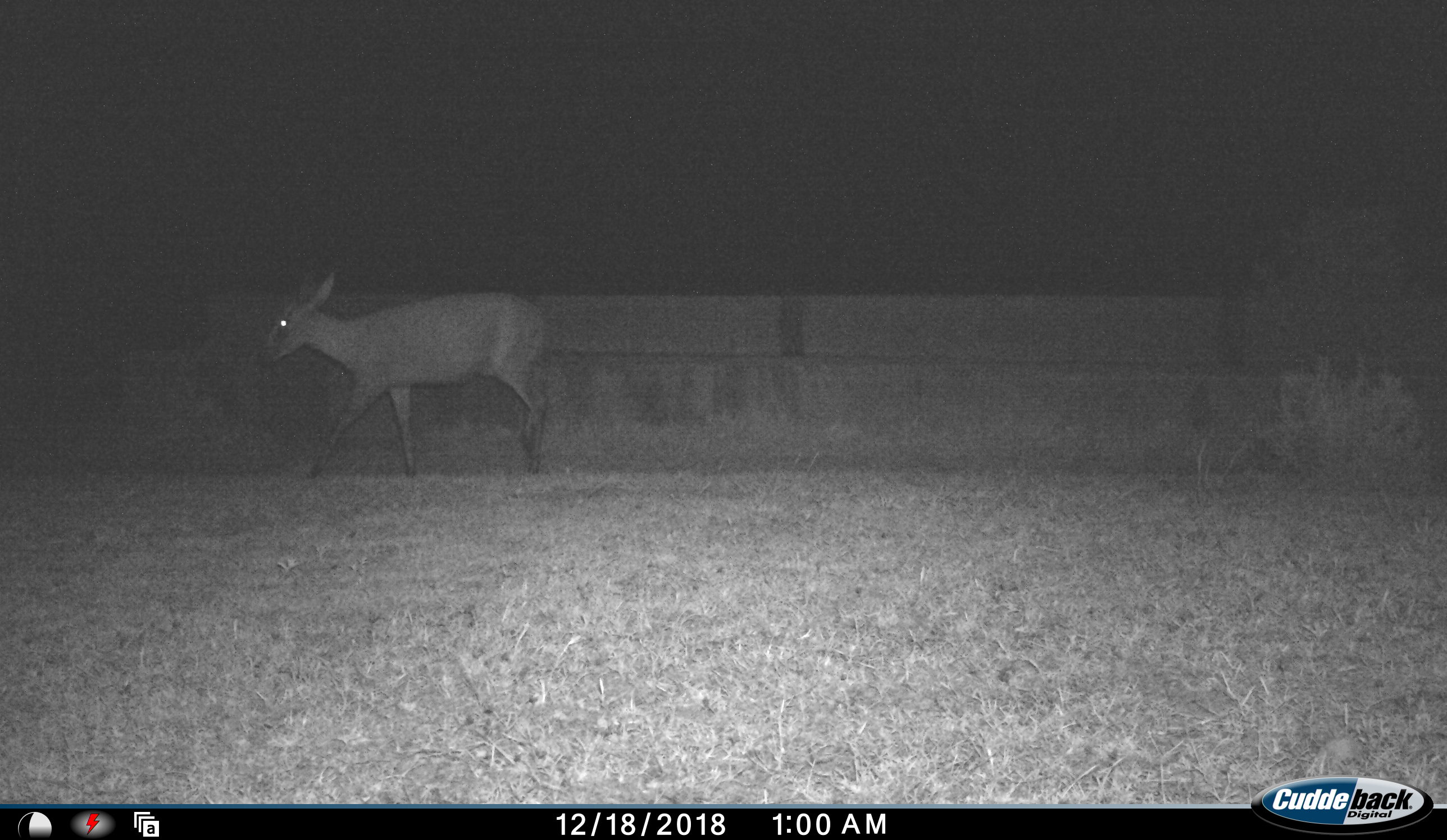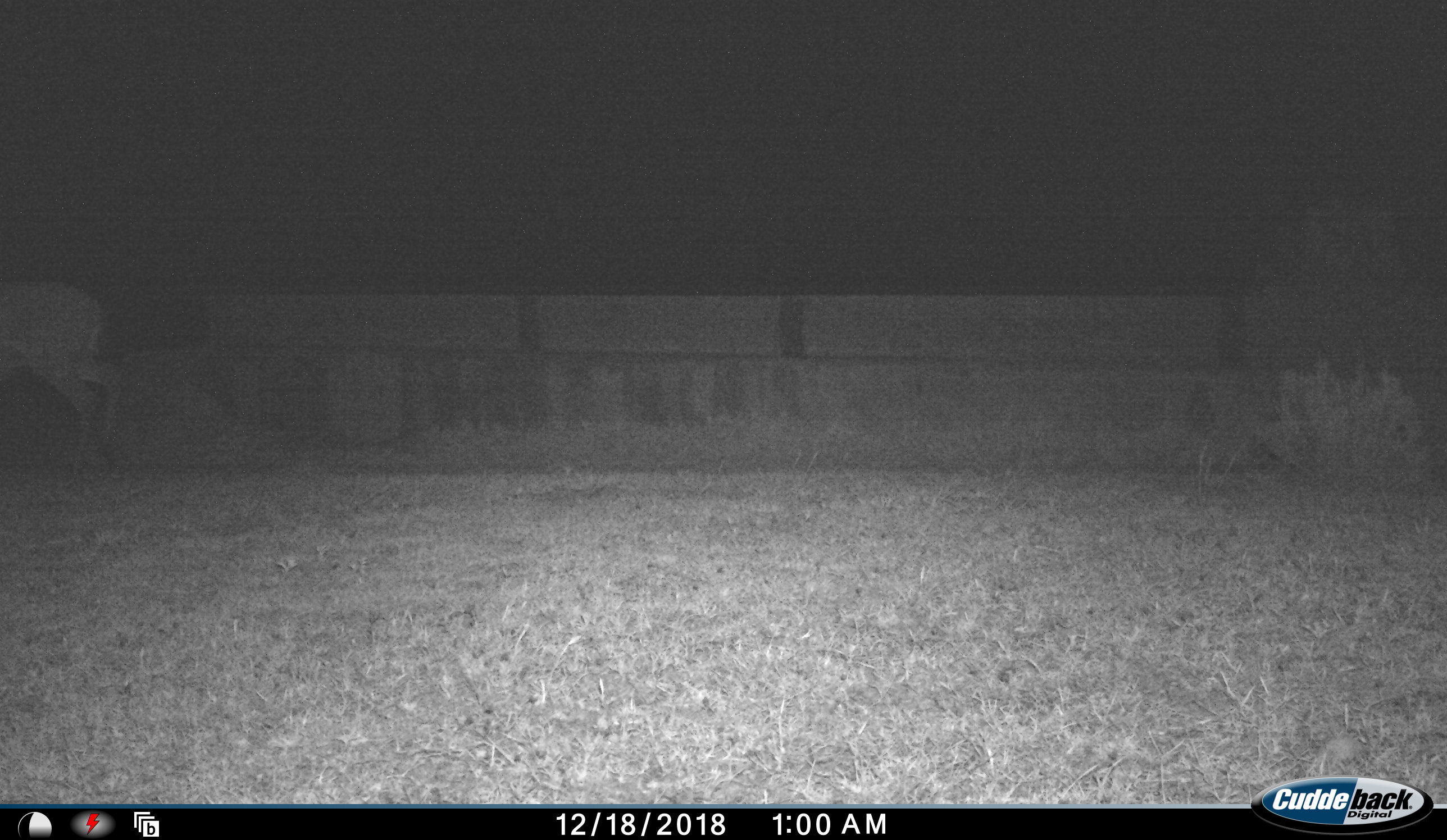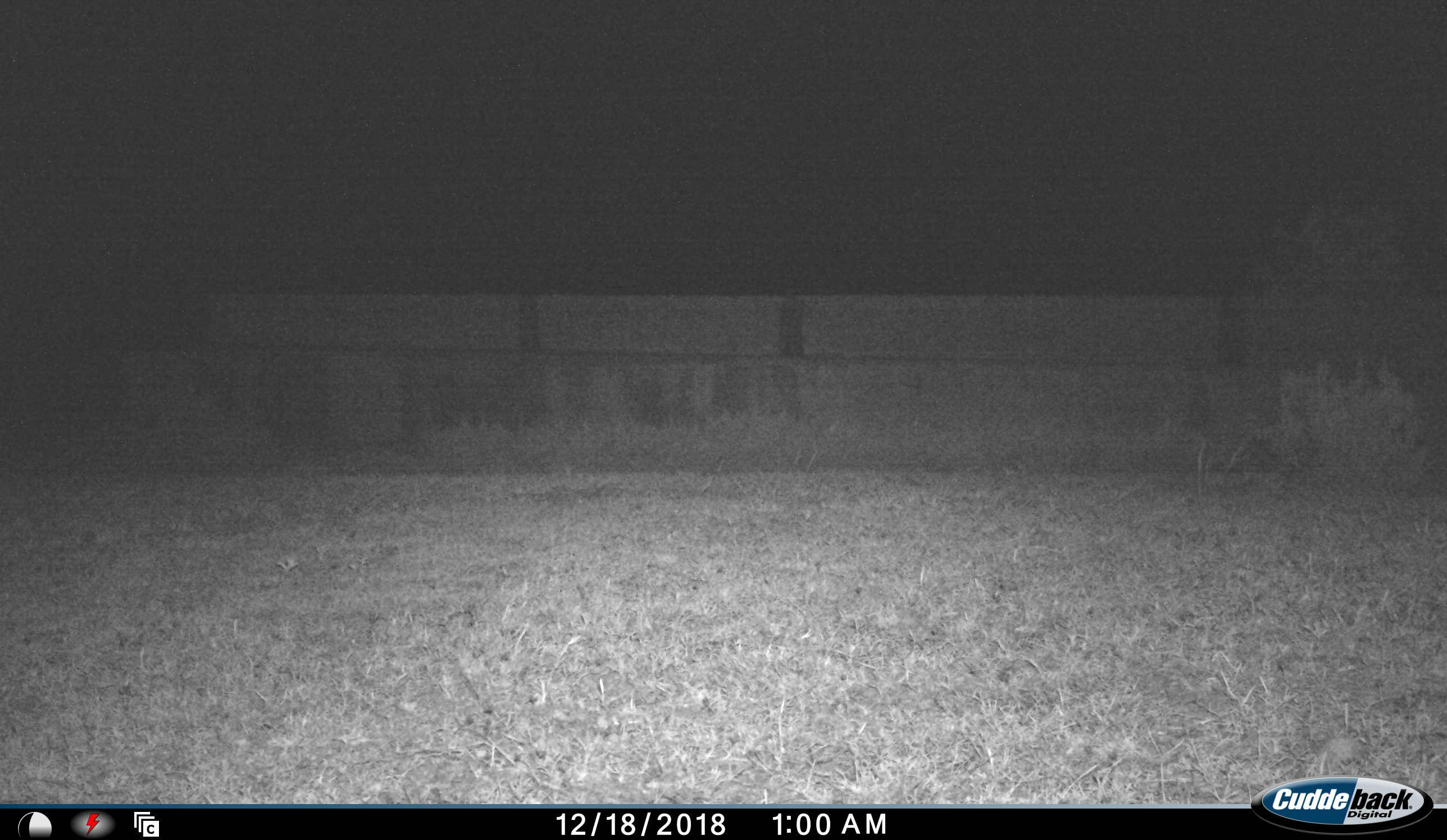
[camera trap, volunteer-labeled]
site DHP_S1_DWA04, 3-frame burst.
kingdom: Animalia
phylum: Chordata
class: Mammalia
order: Artiodactyla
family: Bovidae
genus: Sylvicapra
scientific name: Sylvicapra grimmia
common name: common duiker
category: duikercommongrey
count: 1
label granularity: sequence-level